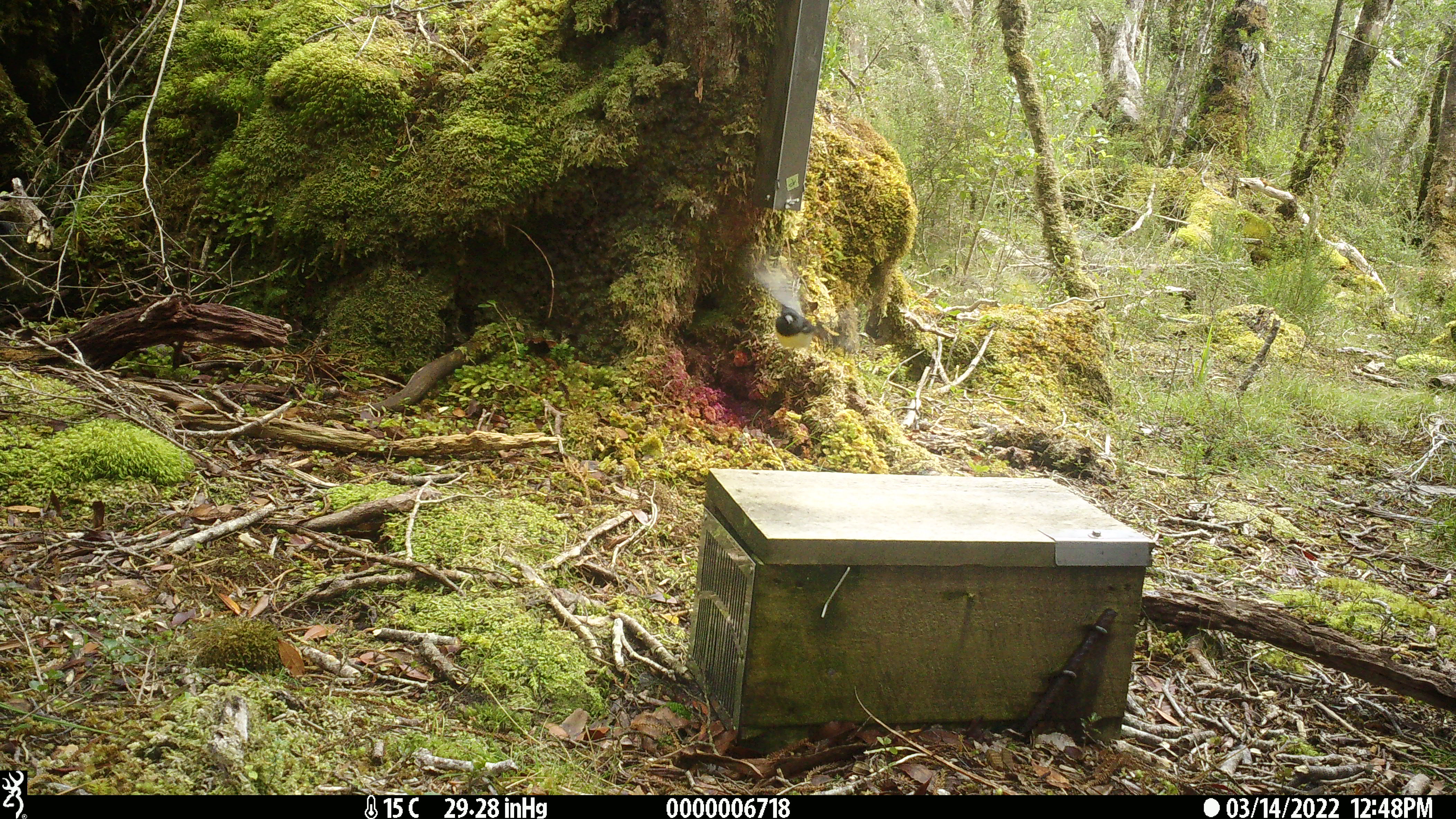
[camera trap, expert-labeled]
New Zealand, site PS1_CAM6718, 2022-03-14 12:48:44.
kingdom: Animalia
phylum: Chordata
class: Aves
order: Passeriformes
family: Petroicidae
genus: Petroica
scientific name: Petroica macrocephala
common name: tomtit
Tomtit (Petroica macrocephala).